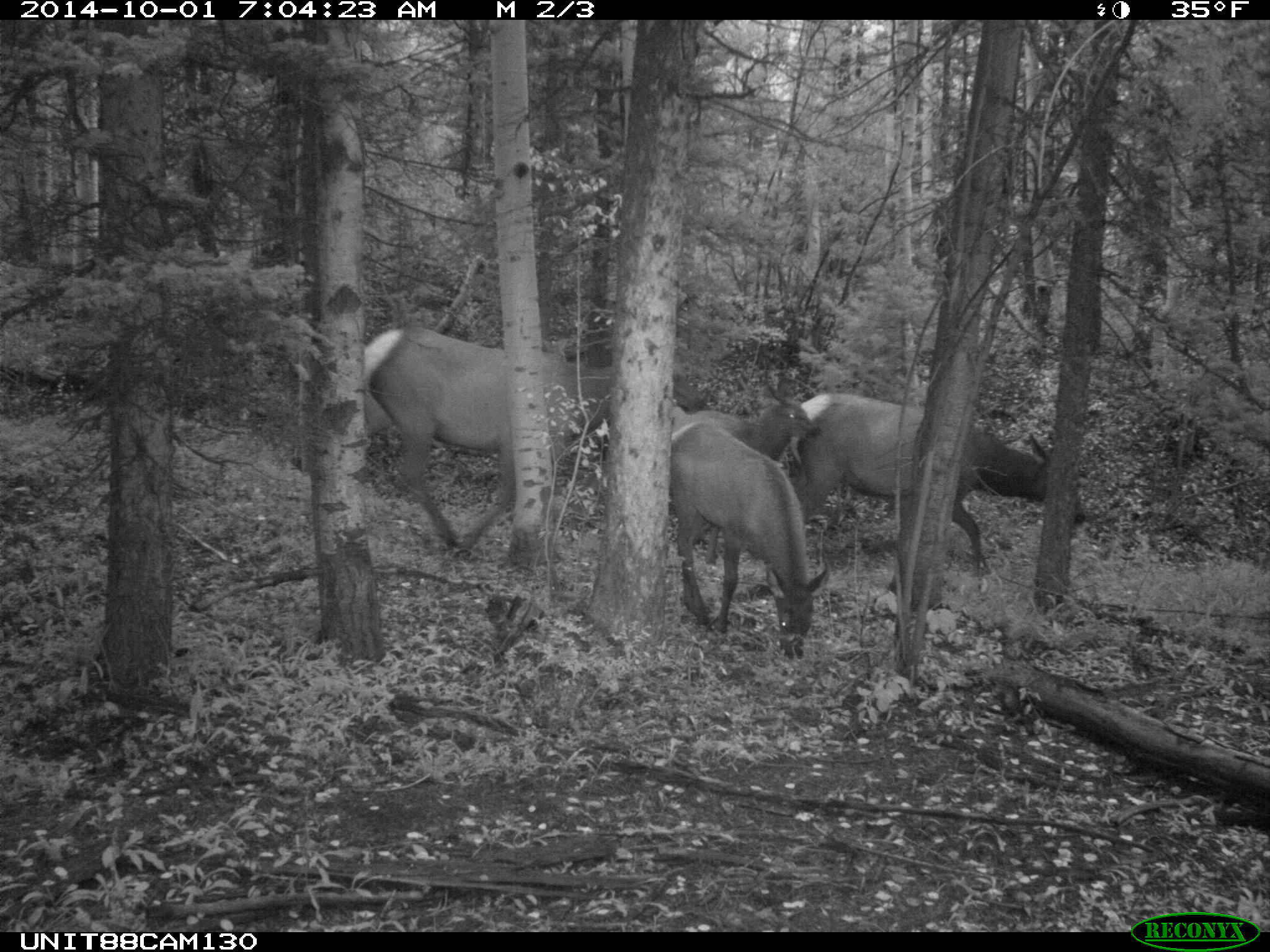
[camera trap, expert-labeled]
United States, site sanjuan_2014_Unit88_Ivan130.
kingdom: Animalia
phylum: Chordata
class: Mammalia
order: Artiodactyla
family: Cervidae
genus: Cervus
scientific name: Cervus elaphus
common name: red deer